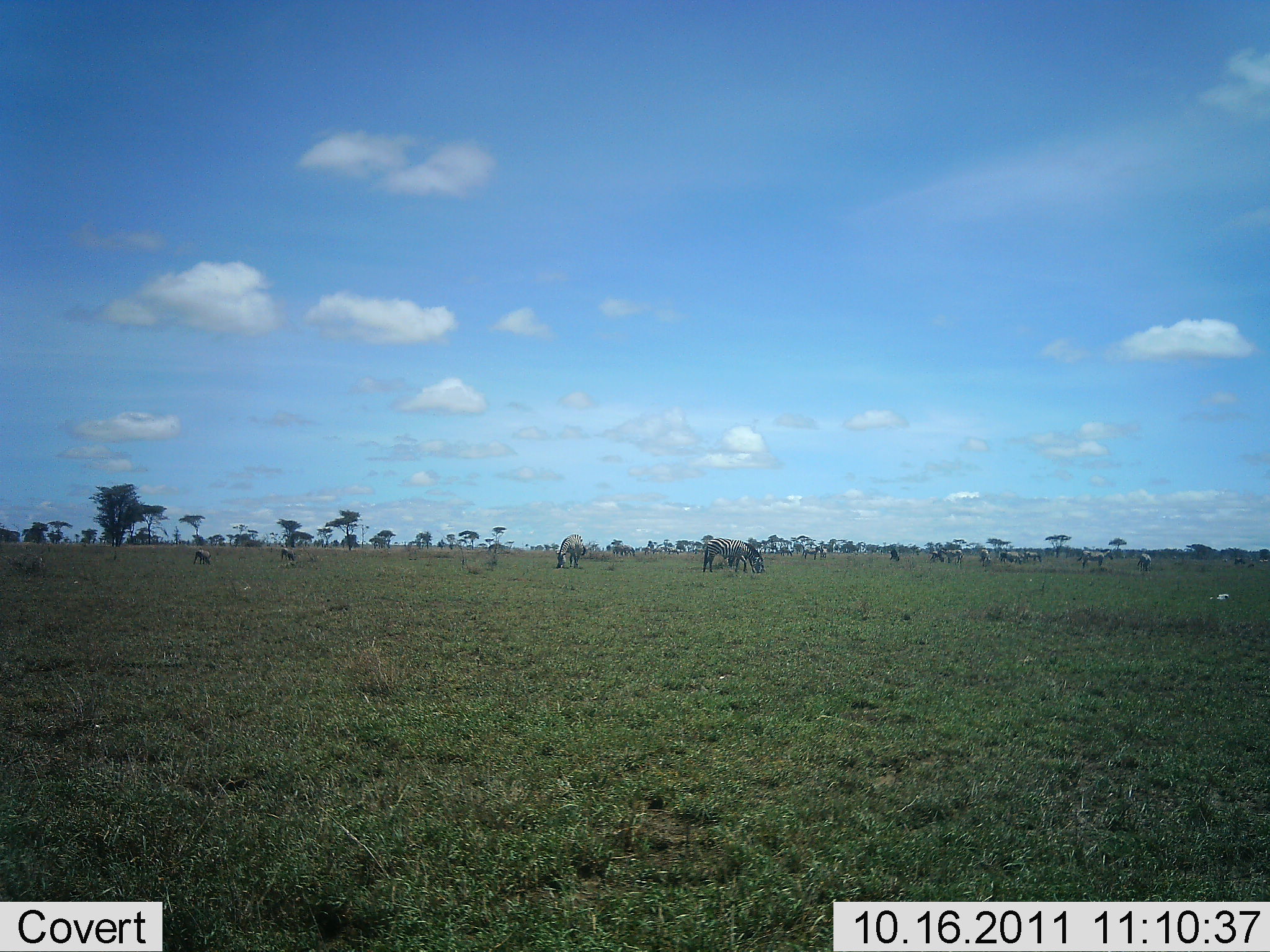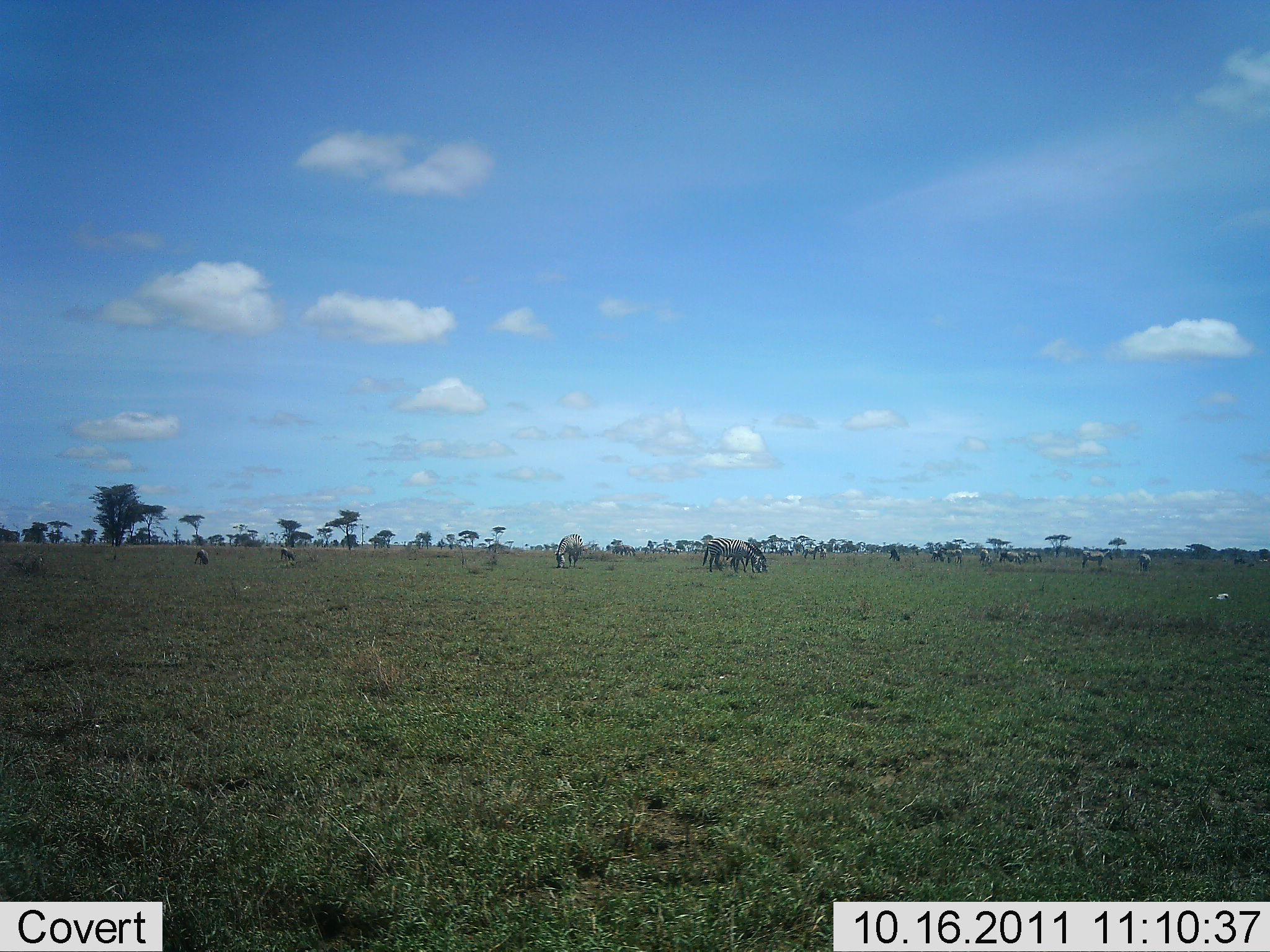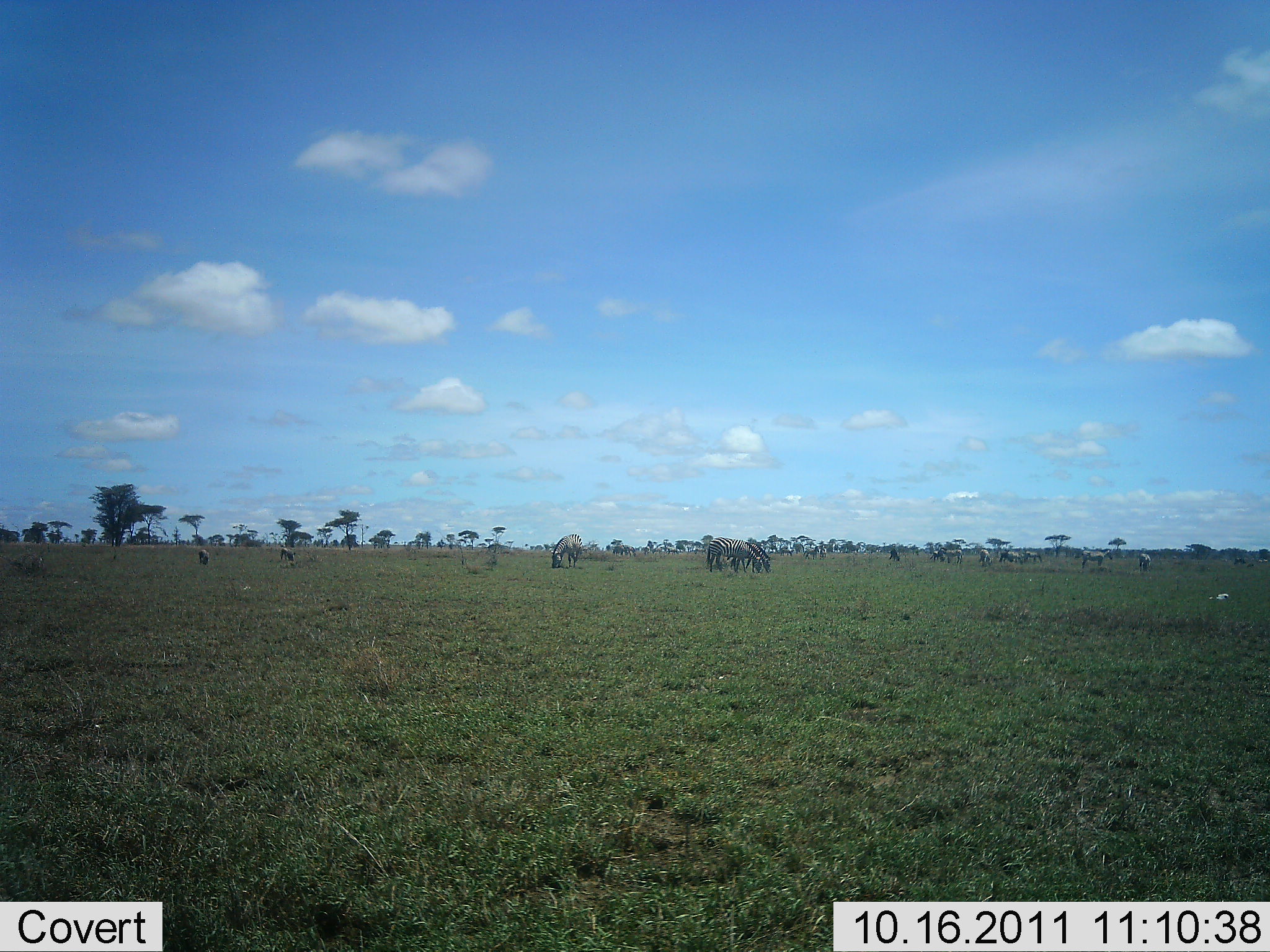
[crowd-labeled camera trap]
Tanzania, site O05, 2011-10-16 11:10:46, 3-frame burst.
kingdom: Animalia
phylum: Chordata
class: Mammalia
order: Perissodactyla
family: Equidae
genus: Equus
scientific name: Equus quagga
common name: plains zebra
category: zebra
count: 11-50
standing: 21%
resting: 0%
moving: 0%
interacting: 0%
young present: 0%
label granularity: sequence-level